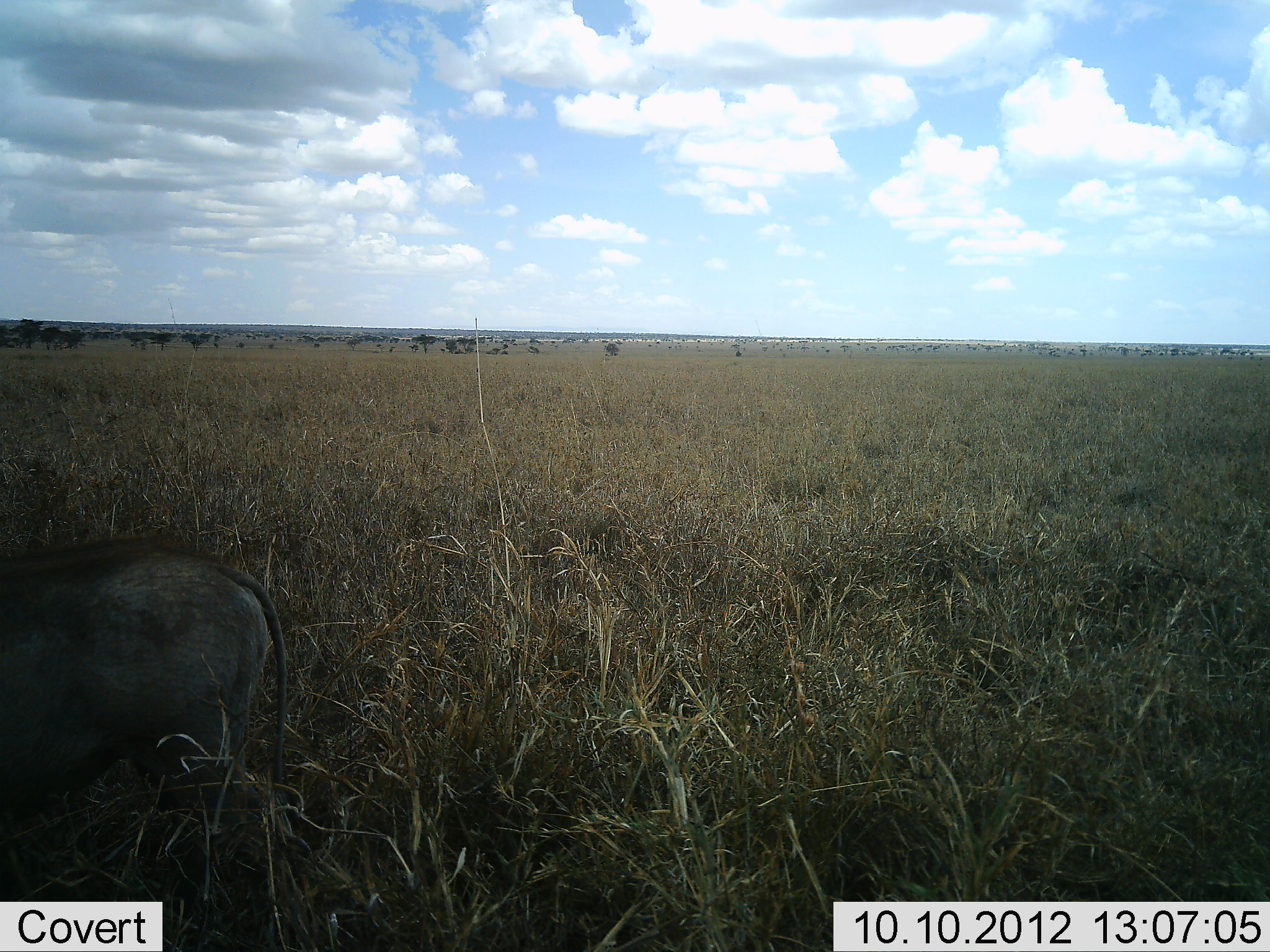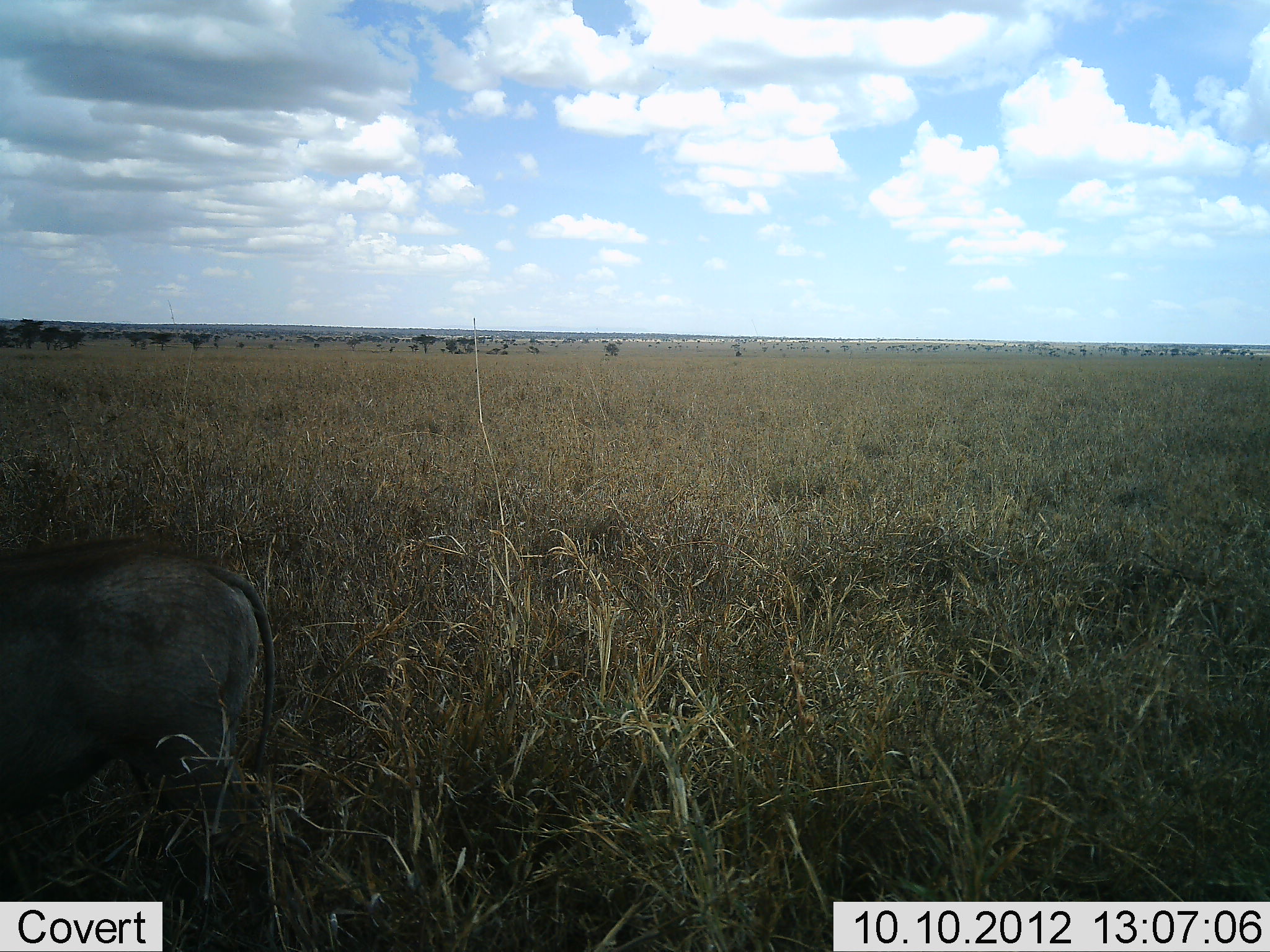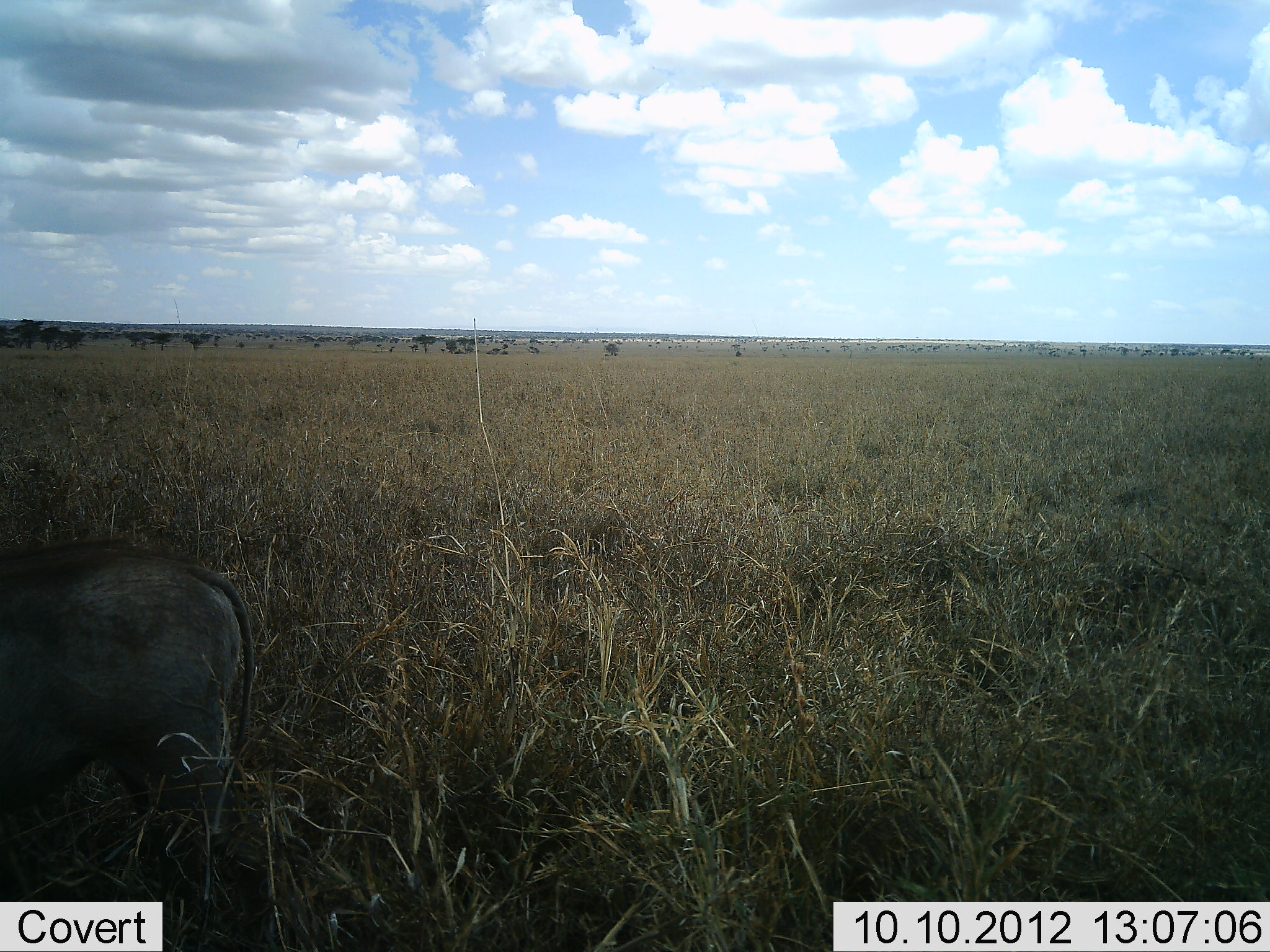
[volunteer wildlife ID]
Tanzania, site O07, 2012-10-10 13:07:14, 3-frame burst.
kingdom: Animalia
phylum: Chordata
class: Mammalia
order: Artiodactyla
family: Suidae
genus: Phacochoerus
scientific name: Phacochoerus africanus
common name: warthog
Warthog (Phacochoerus africanus), count 1. Behavior (volunteer vote fractions): standing 70%, resting 0%, moving 0%, interacting 0%. Young present (vote fraction): 0%. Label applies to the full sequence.